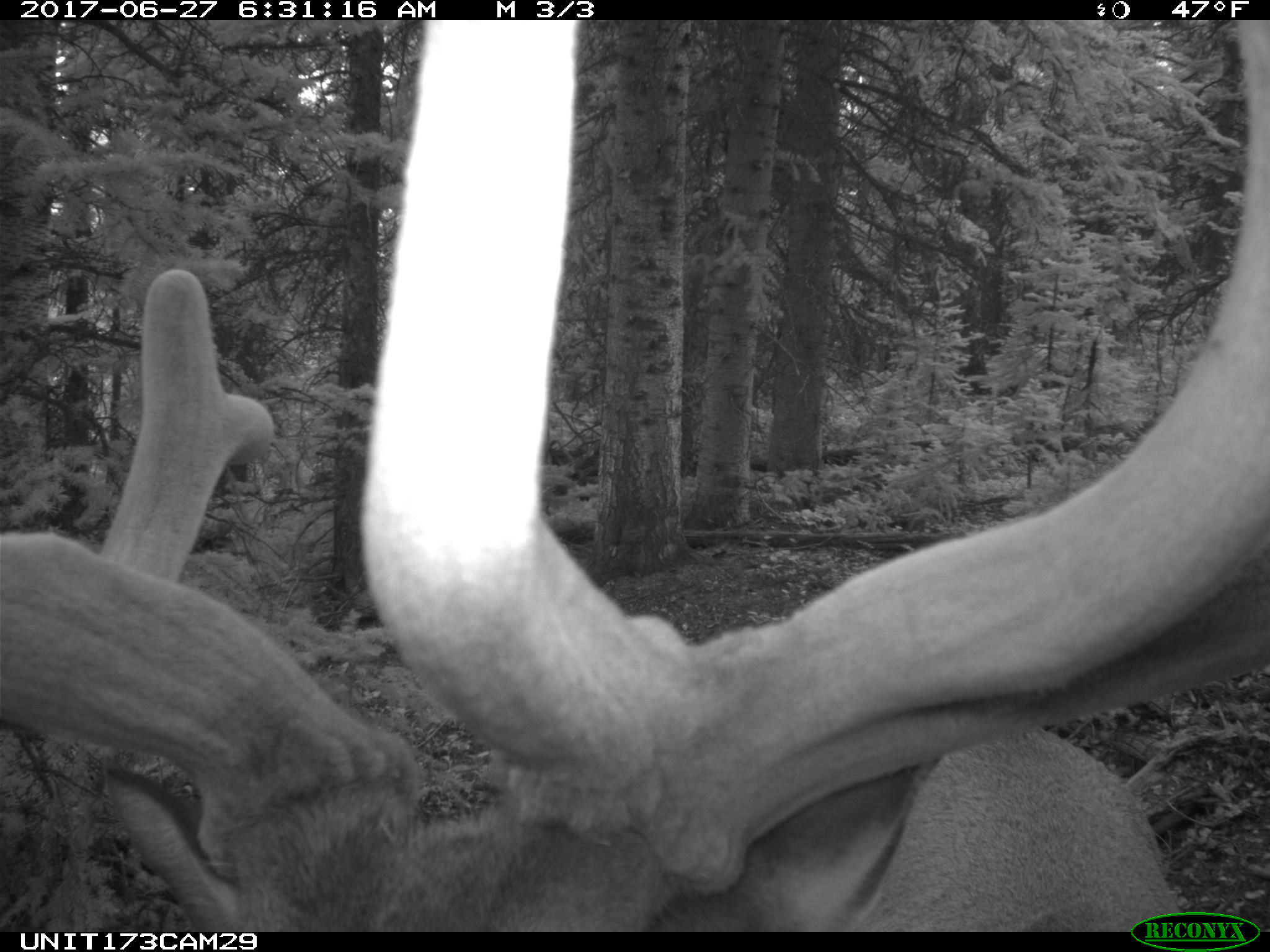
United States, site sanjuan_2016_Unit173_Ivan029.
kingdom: Animalia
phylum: Chordata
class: Mammalia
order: Artiodactyla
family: Cervidae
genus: Cervus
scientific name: Cervus elaphus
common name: red deer